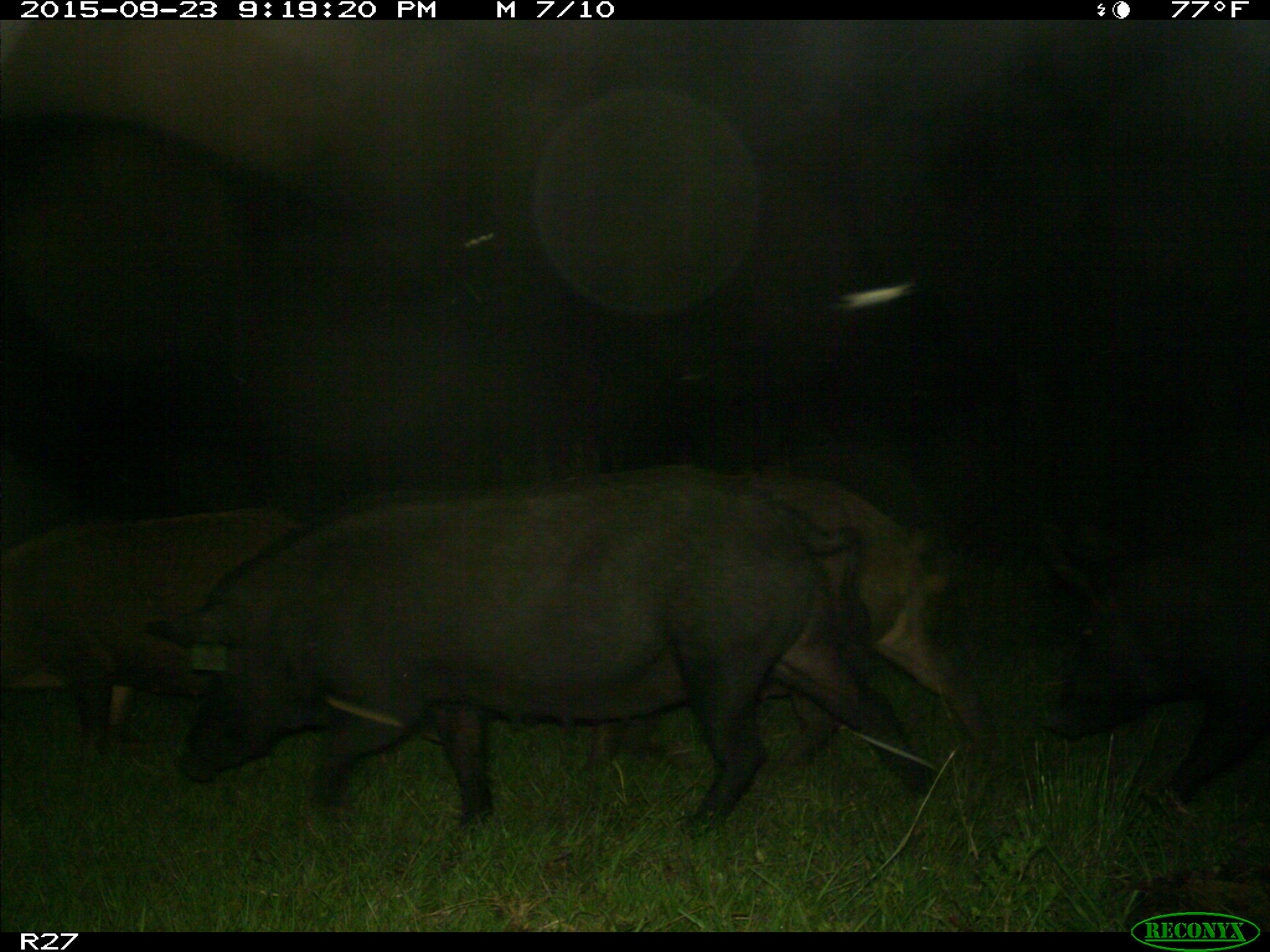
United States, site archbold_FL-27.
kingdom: Animalia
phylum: Chordata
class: Mammalia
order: Artiodactyla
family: Suidae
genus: Sus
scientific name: Sus scrofa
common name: wild boar